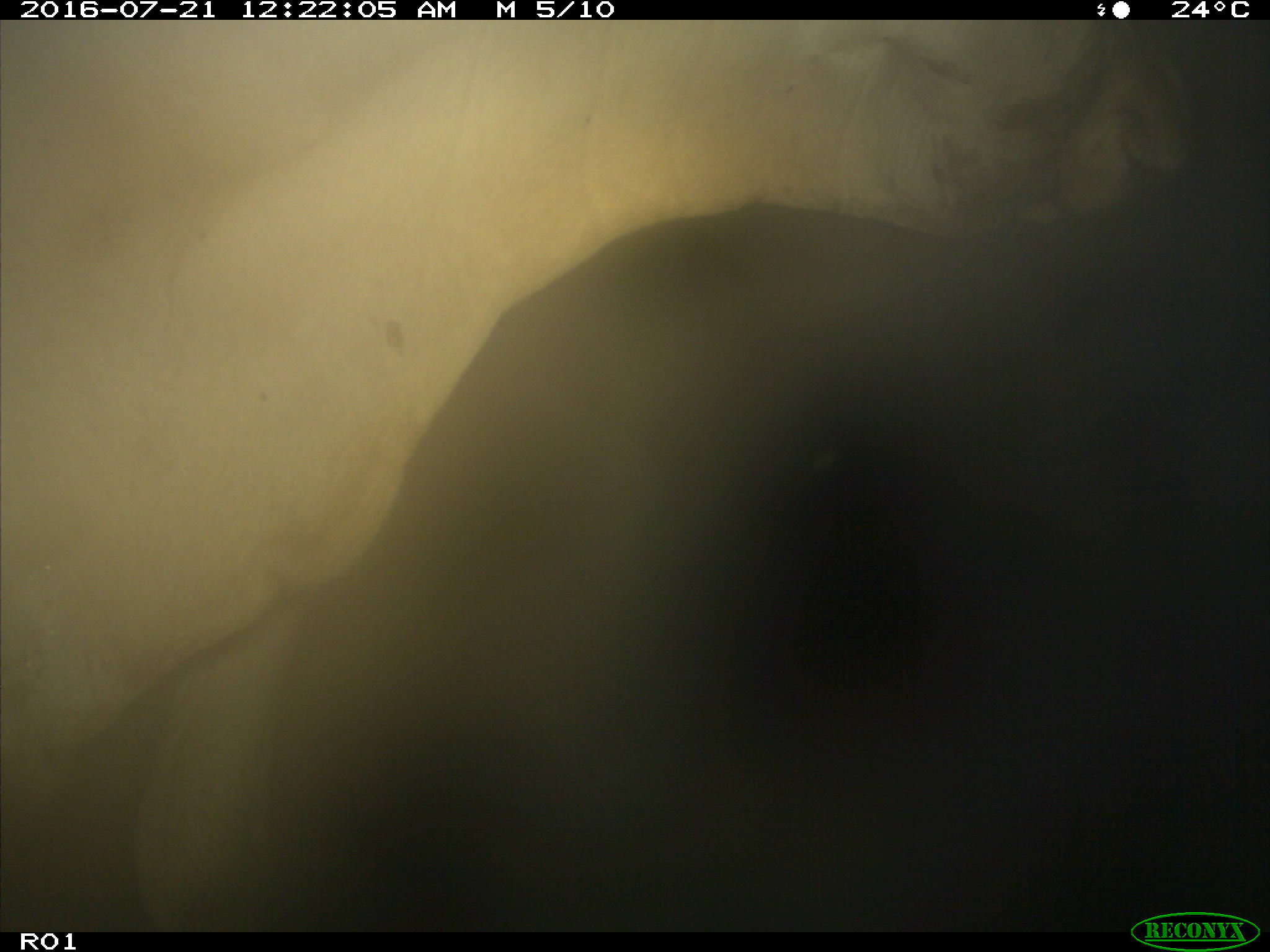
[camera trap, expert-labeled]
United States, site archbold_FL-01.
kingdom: Animalia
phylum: Chordata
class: Mammalia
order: Artiodactyla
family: Bovidae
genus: Bos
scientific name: Bos taurus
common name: domestic cow